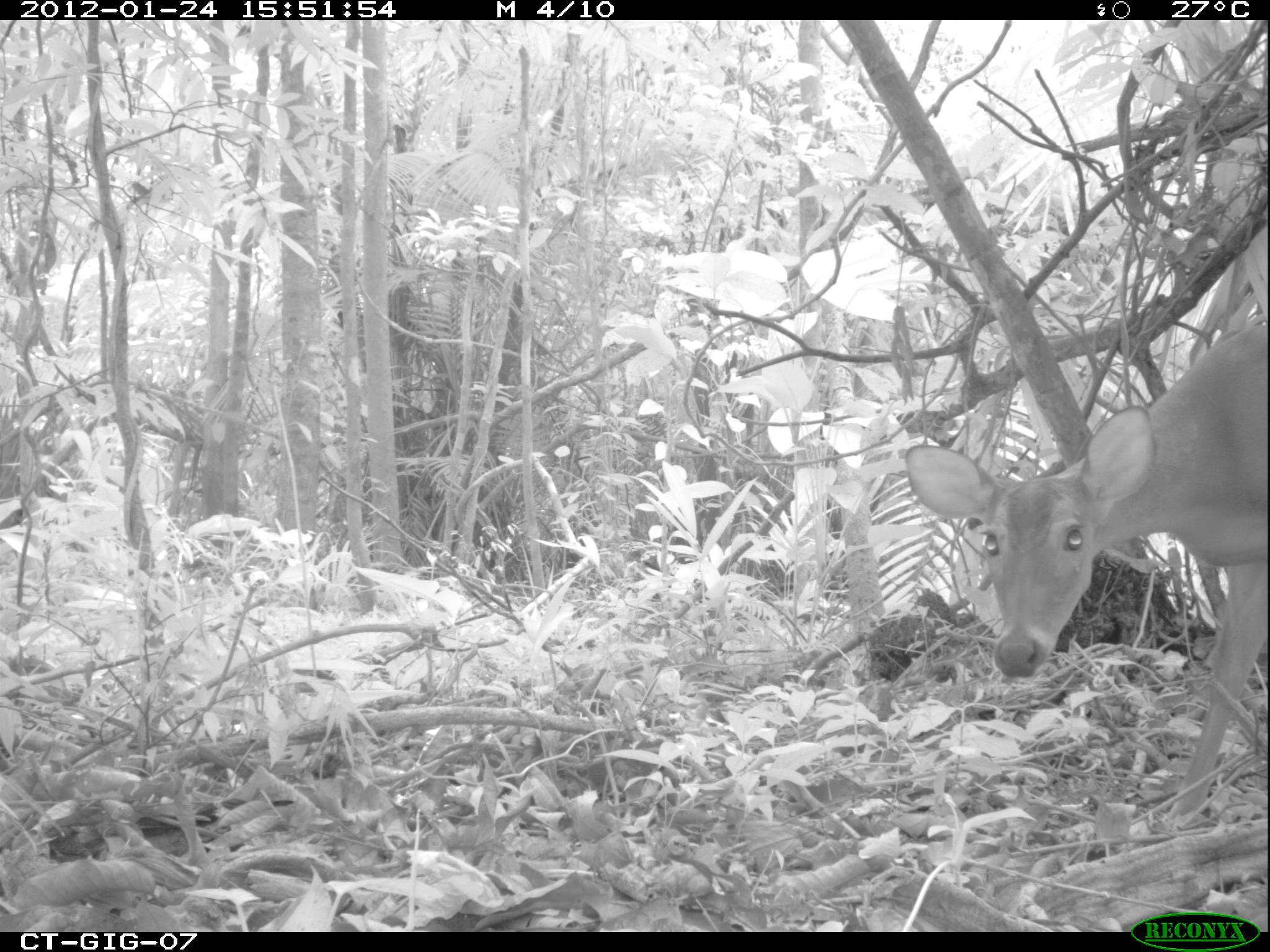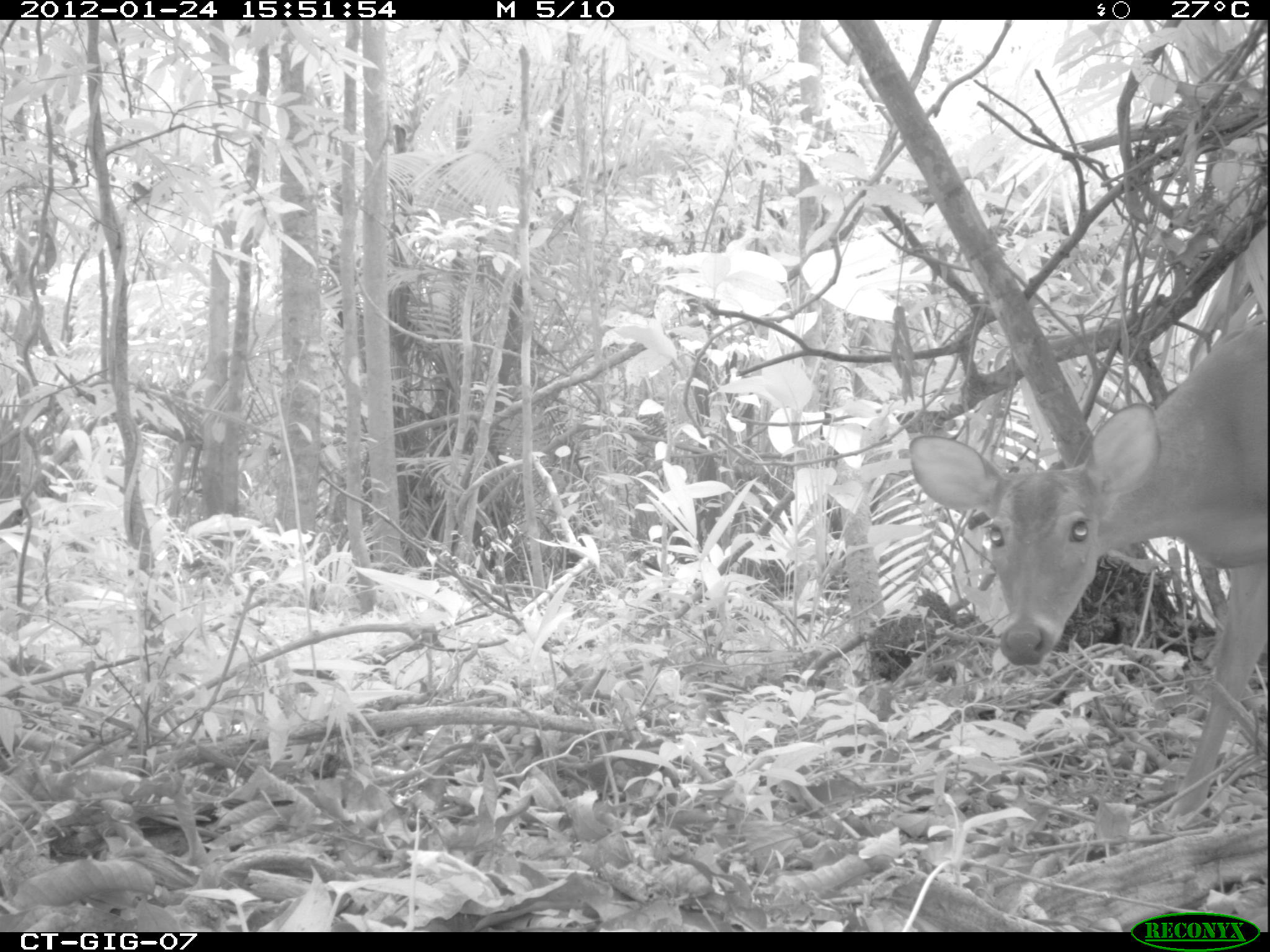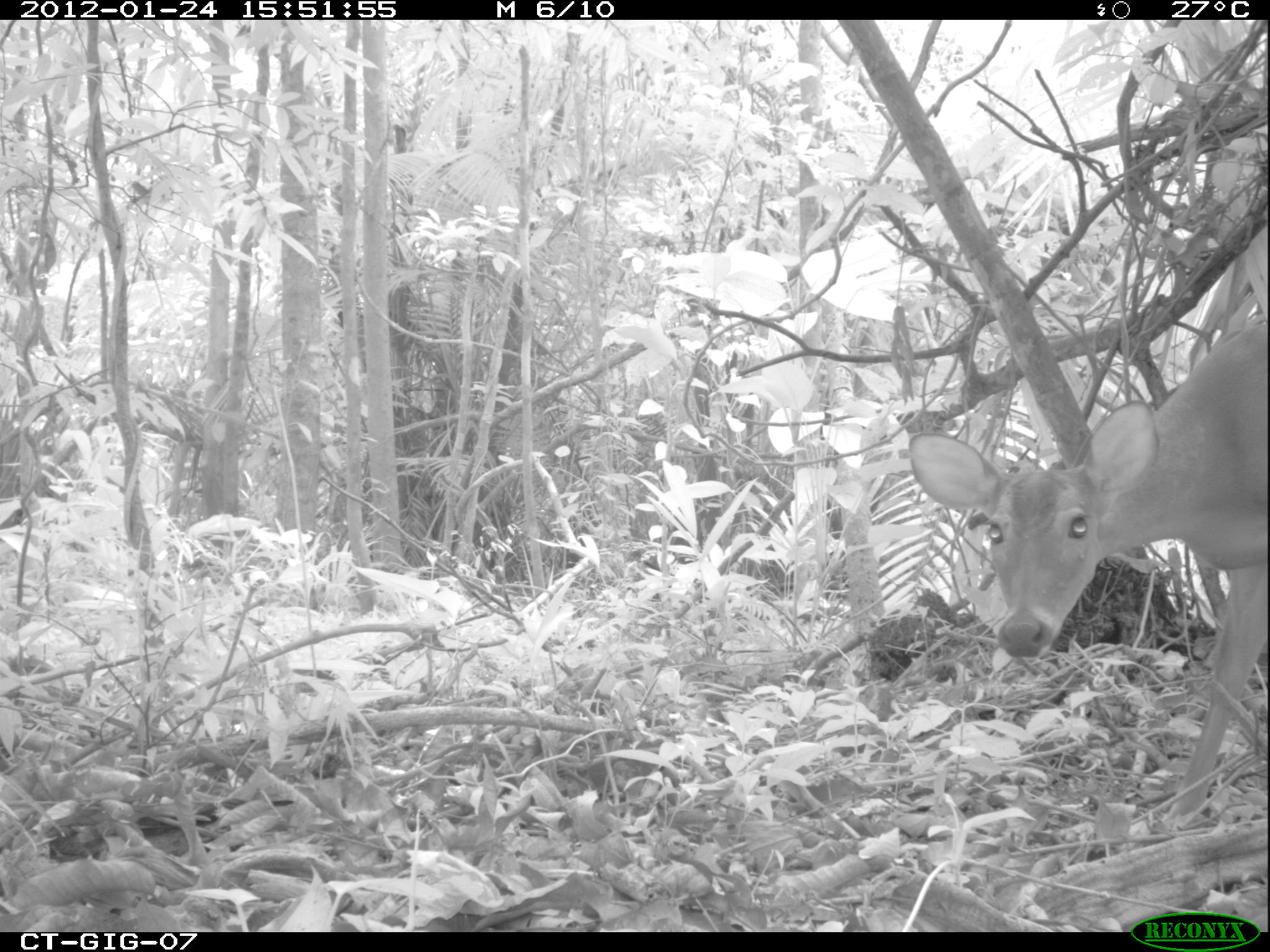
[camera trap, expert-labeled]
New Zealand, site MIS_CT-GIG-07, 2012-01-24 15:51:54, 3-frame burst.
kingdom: Animalia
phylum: Chordata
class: Mammalia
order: Artiodactyla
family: Cervidae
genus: Odocoileus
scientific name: Odocoileus virginianus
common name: white-tailed deer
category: white tailed deer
White tailed deer (white-tailed deer) (Odocoileus virginianus).